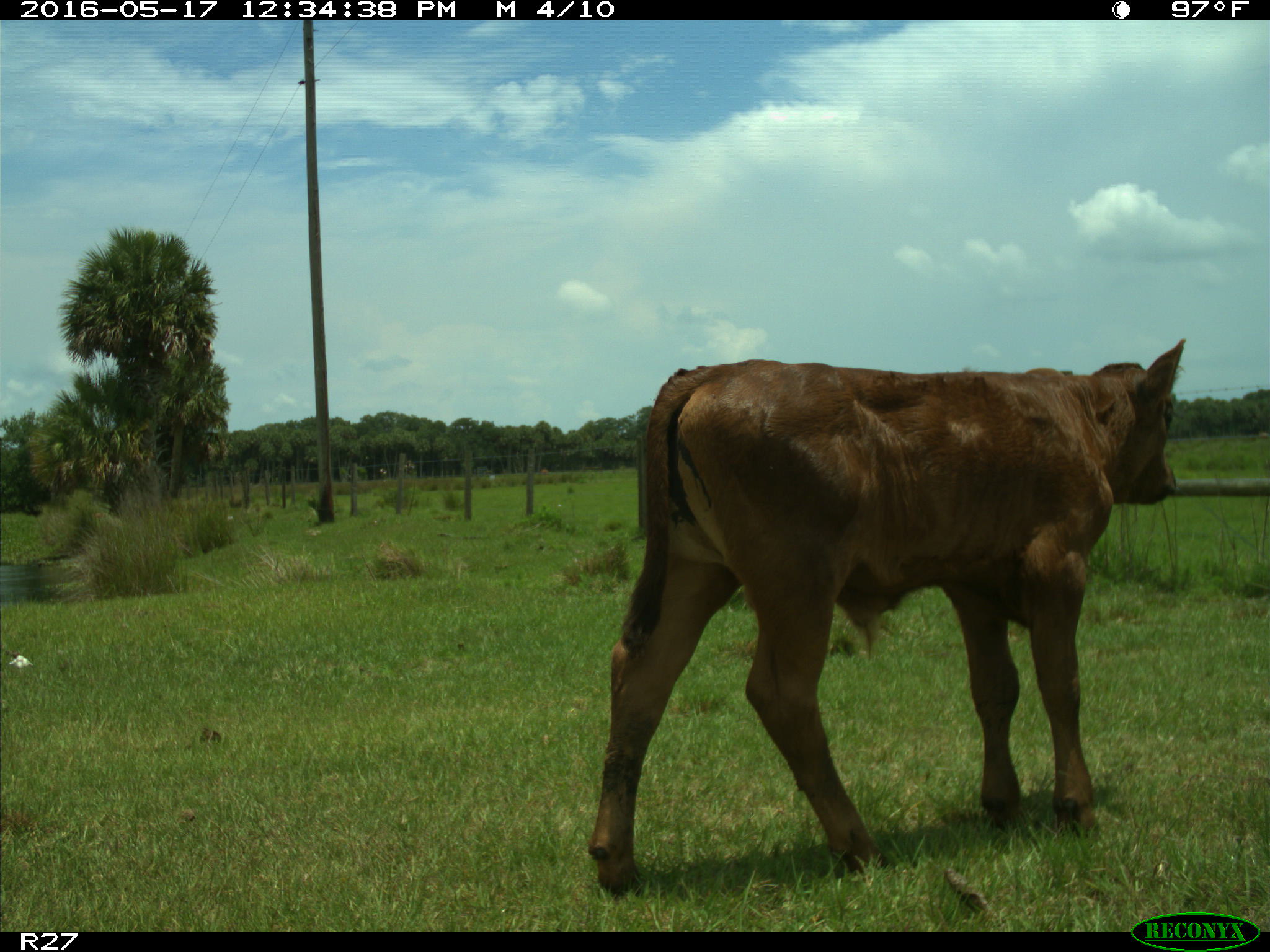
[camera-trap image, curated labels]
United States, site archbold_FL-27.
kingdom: Animalia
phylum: Chordata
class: Mammalia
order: Artiodactyla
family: Bovidae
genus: Bos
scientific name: Bos taurus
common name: domestic cow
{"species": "Bos taurus (domestic cow)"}